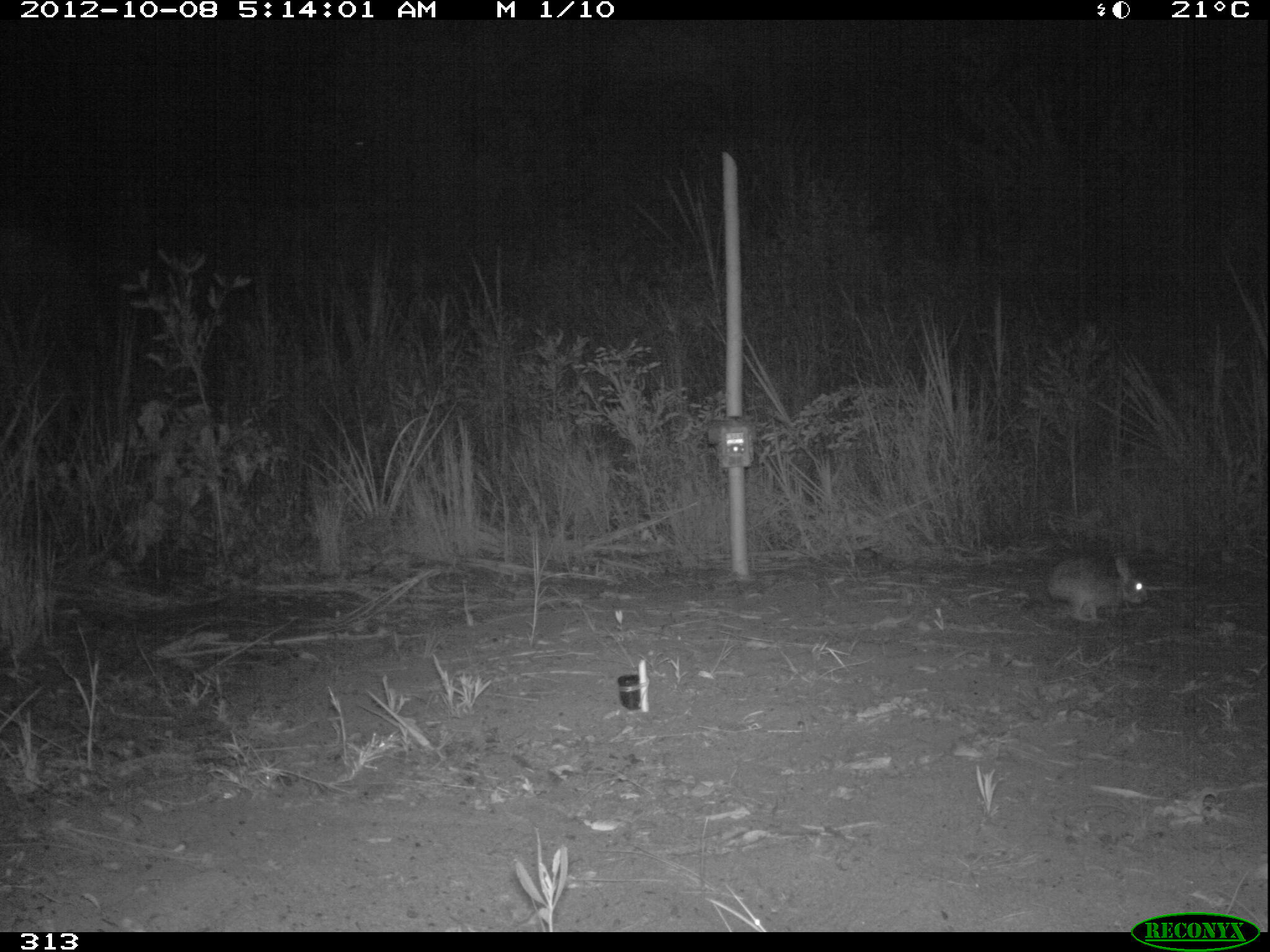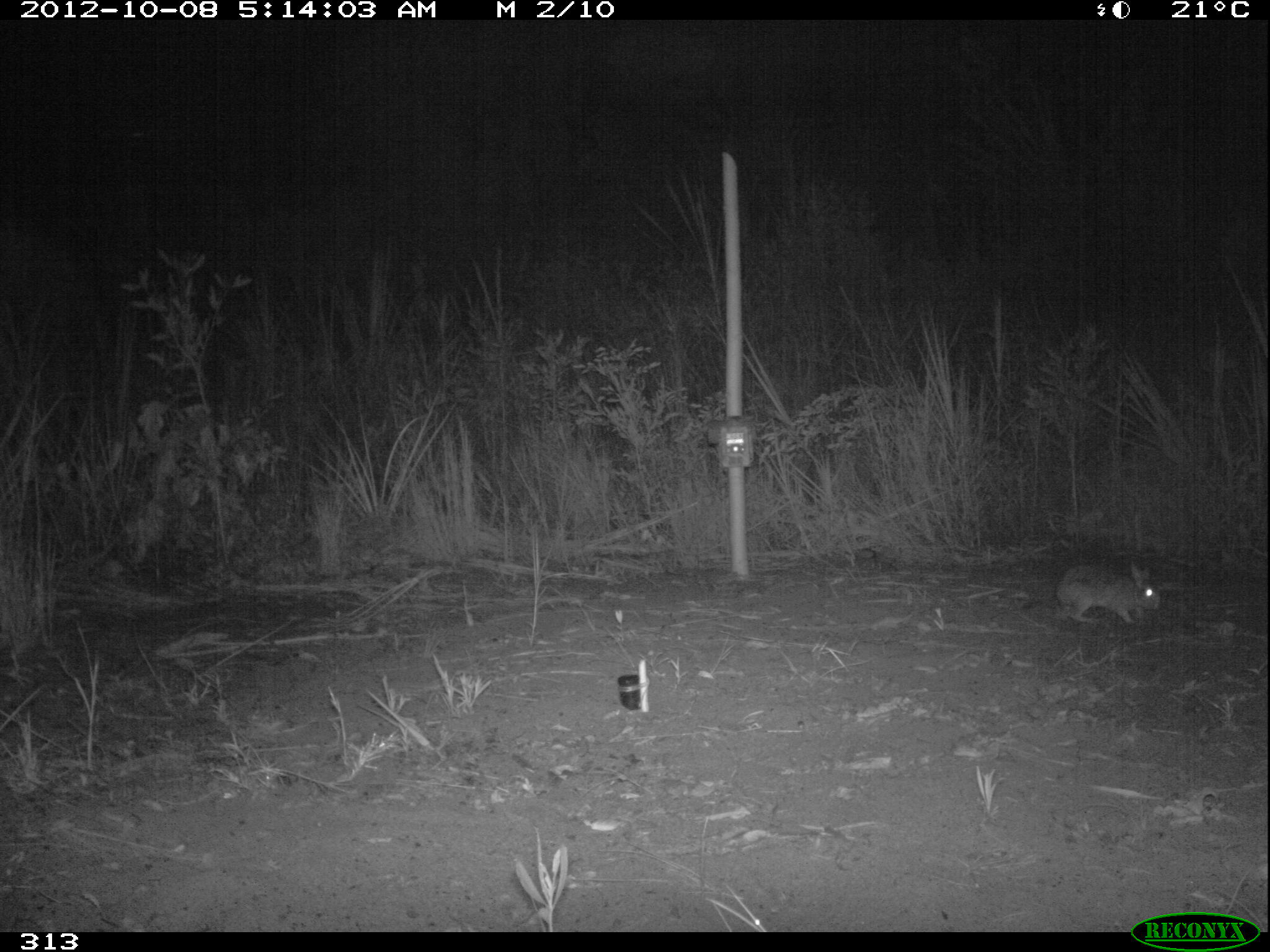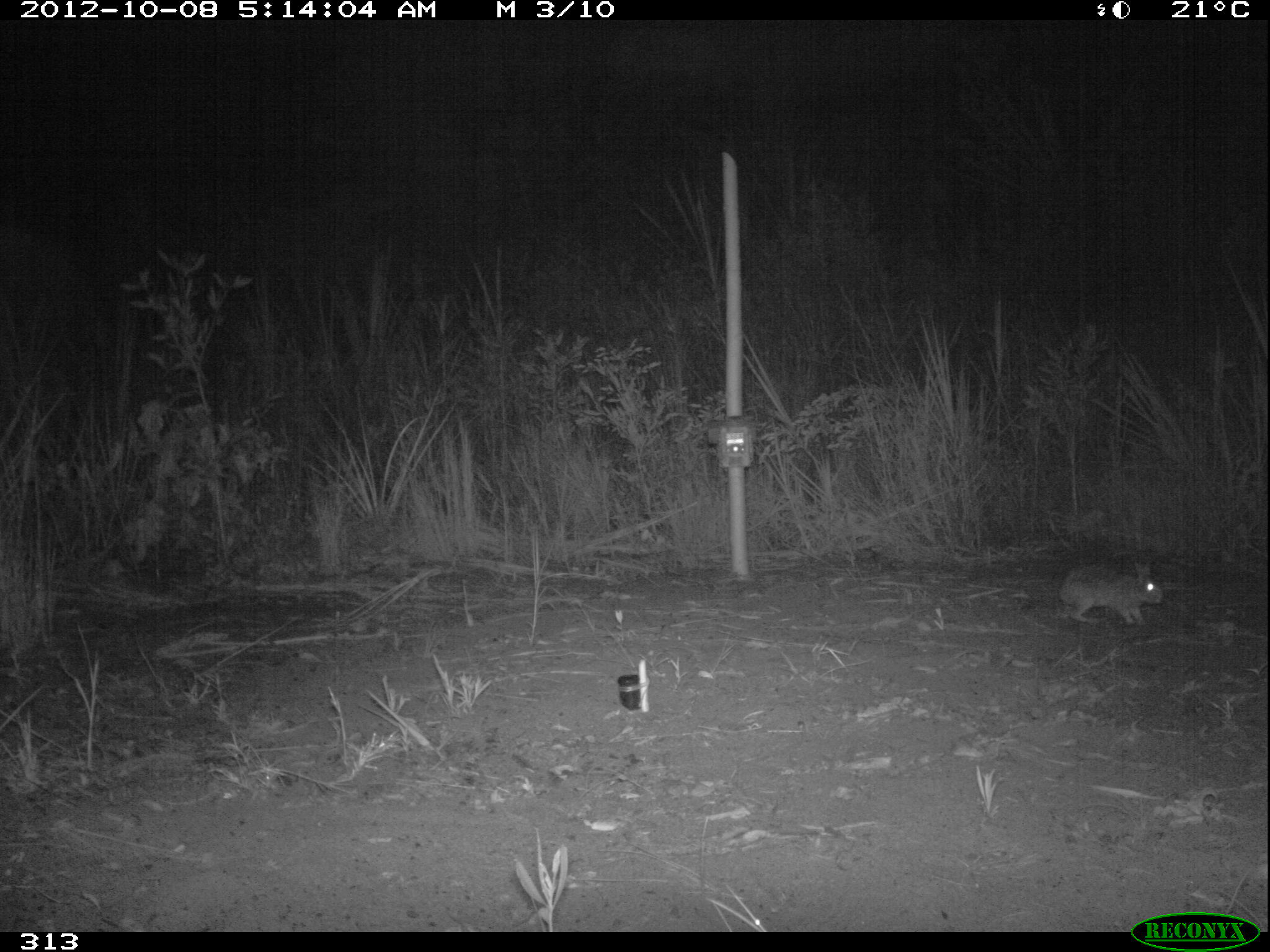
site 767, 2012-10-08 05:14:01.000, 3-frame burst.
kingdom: Animalia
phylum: Chordata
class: Mammalia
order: Lagomorpha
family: Leporidae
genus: Sylvilagus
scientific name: Sylvilagus brasiliensis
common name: tapeti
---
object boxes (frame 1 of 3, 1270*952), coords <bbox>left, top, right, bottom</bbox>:
sylvilagus brasiliensis: <bbox>1046, 554, 1149, 623</bbox>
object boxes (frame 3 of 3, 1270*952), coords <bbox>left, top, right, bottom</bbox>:
sylvilagus brasiliensis: <bbox>1056, 563, 1164, 626</bbox>